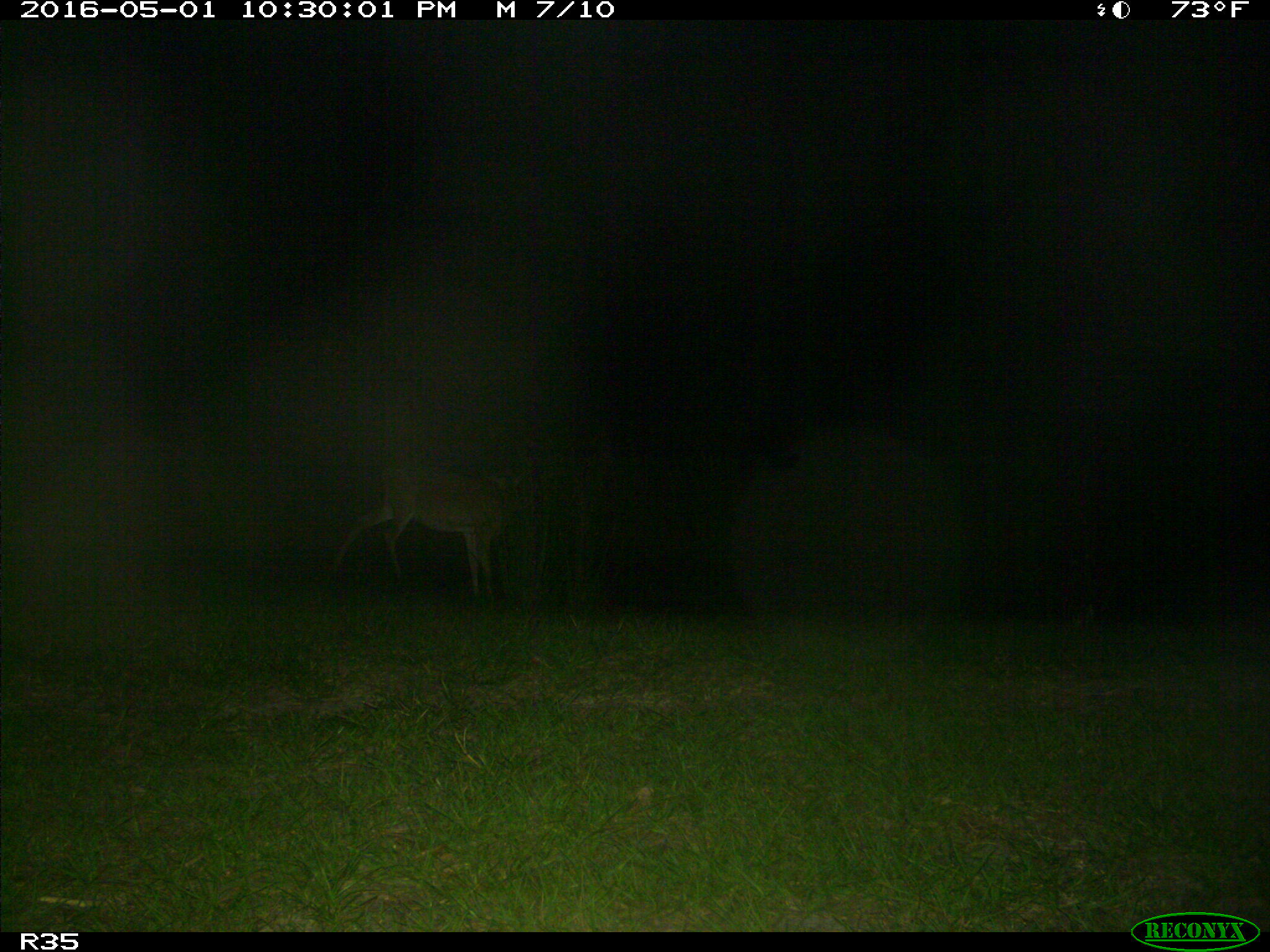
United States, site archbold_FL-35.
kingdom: Animalia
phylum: Chordata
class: Mammalia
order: Artiodactyla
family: Cervidae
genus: Odocoileus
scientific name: Odocoileus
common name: deer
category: unidentified deer